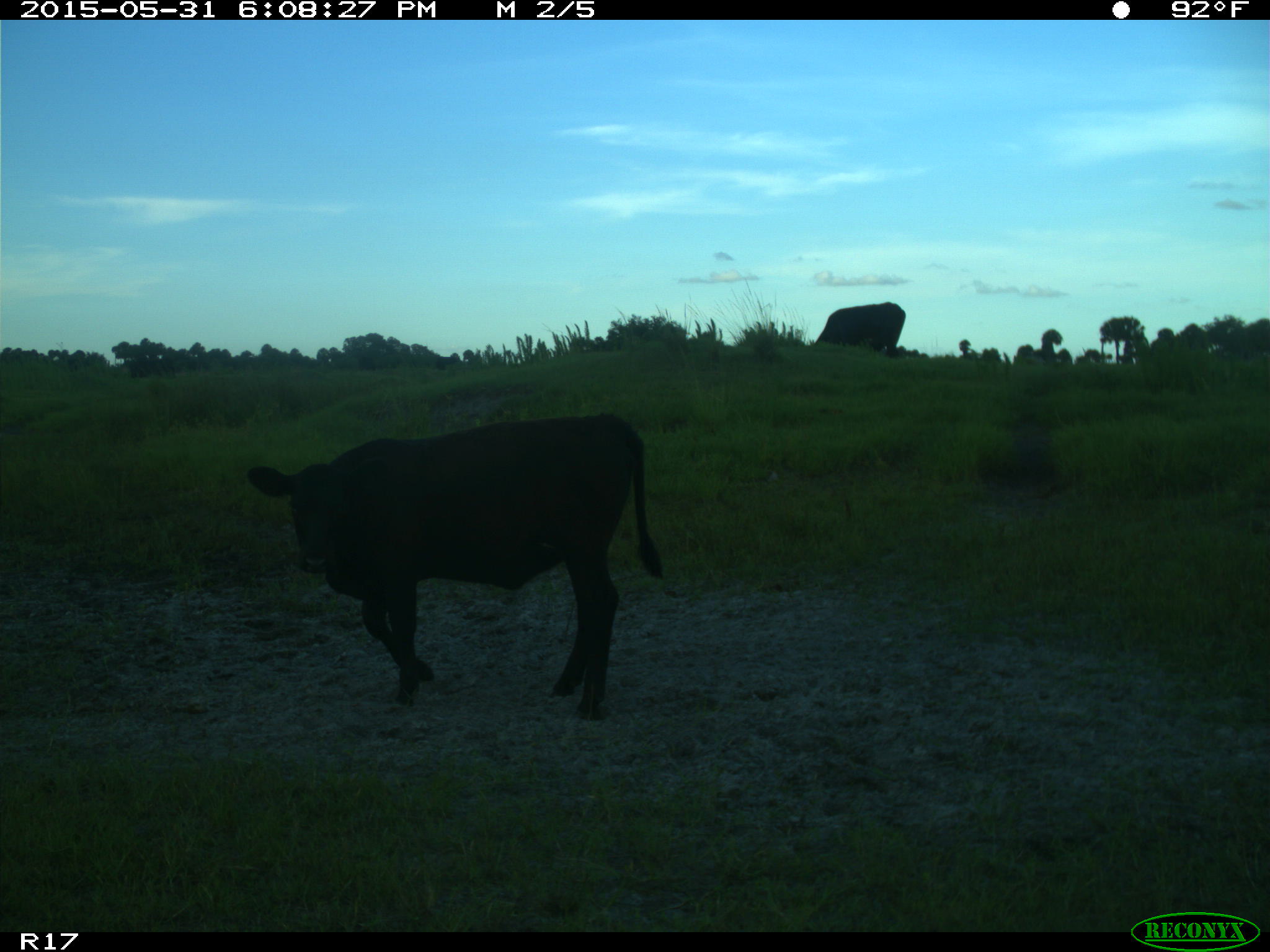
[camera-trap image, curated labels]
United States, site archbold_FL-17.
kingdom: Animalia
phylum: Chordata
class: Mammalia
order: Artiodactyla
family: Bovidae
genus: Bos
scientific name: Bos taurus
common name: domestic cow